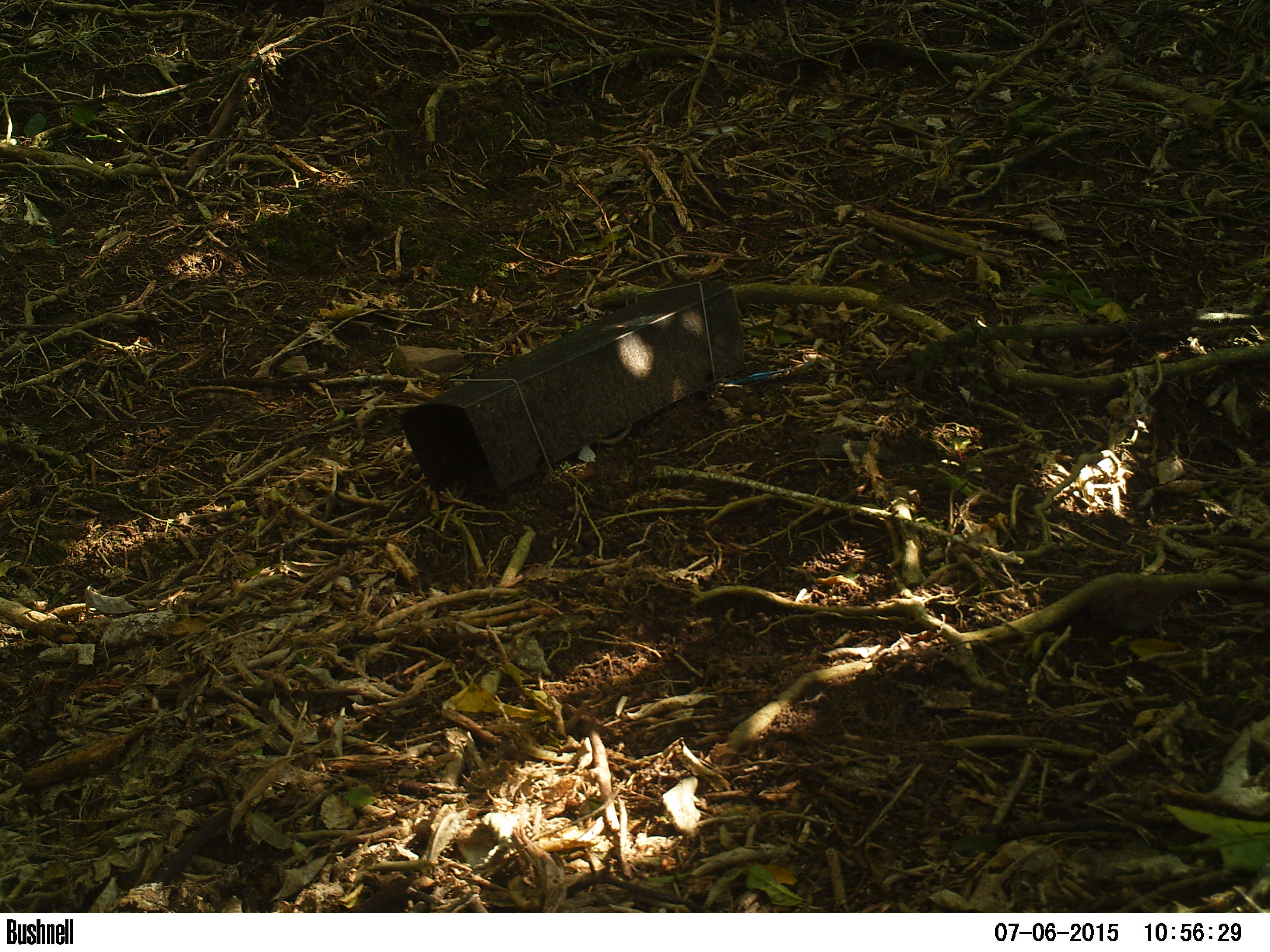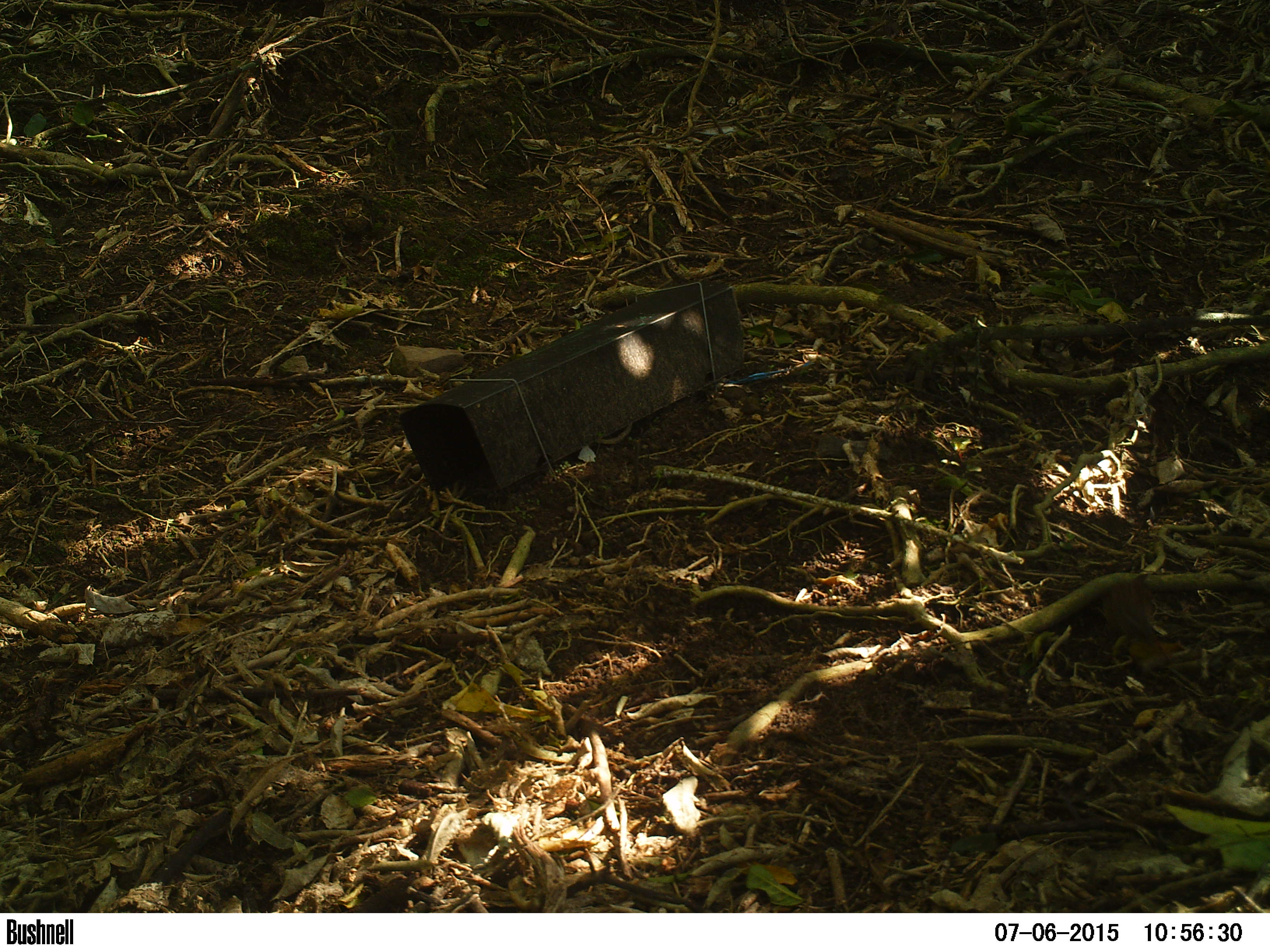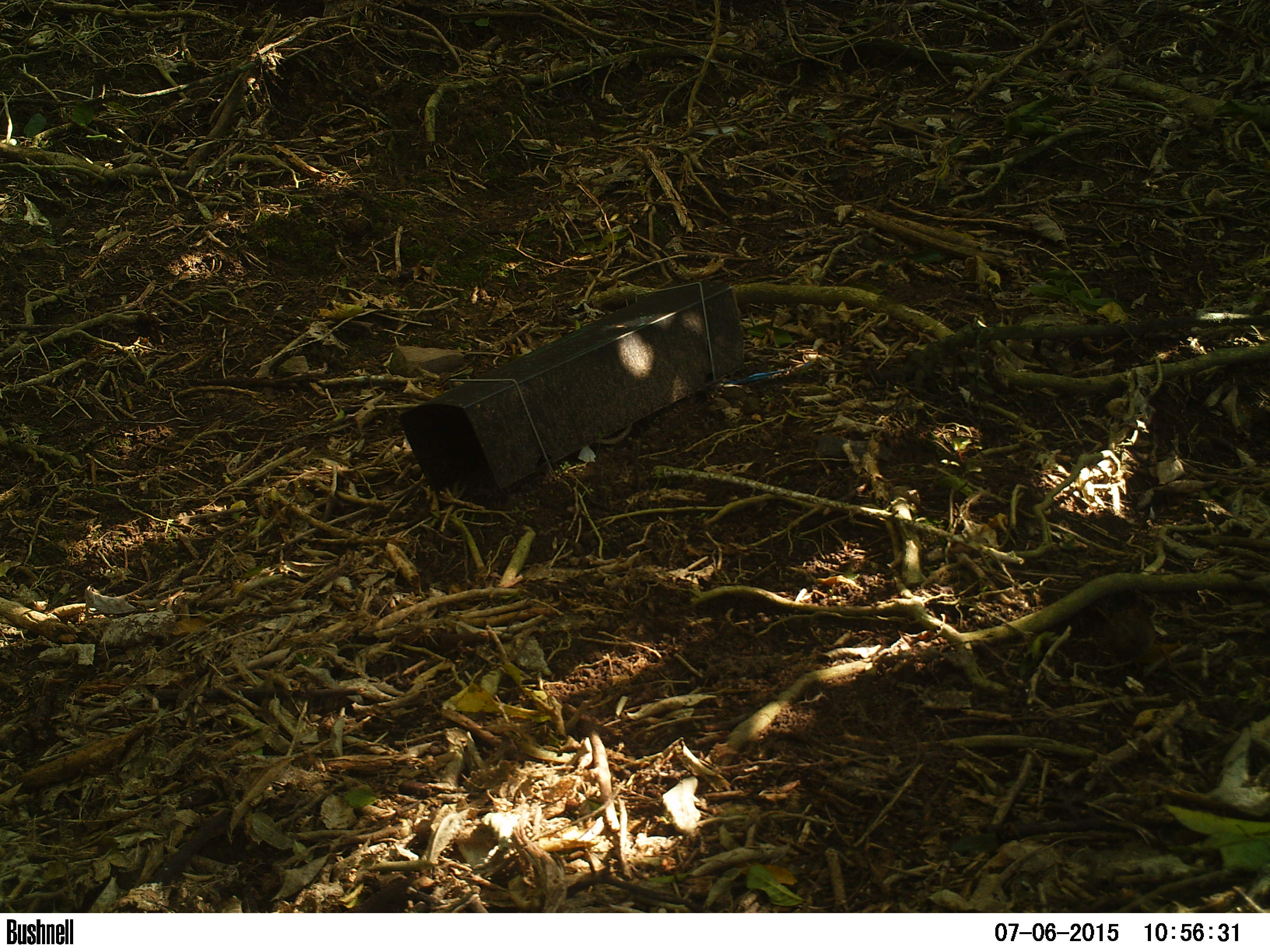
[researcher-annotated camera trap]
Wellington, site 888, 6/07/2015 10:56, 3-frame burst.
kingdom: Animalia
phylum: Chordata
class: Aves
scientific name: Aves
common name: bird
Bird (Aves).